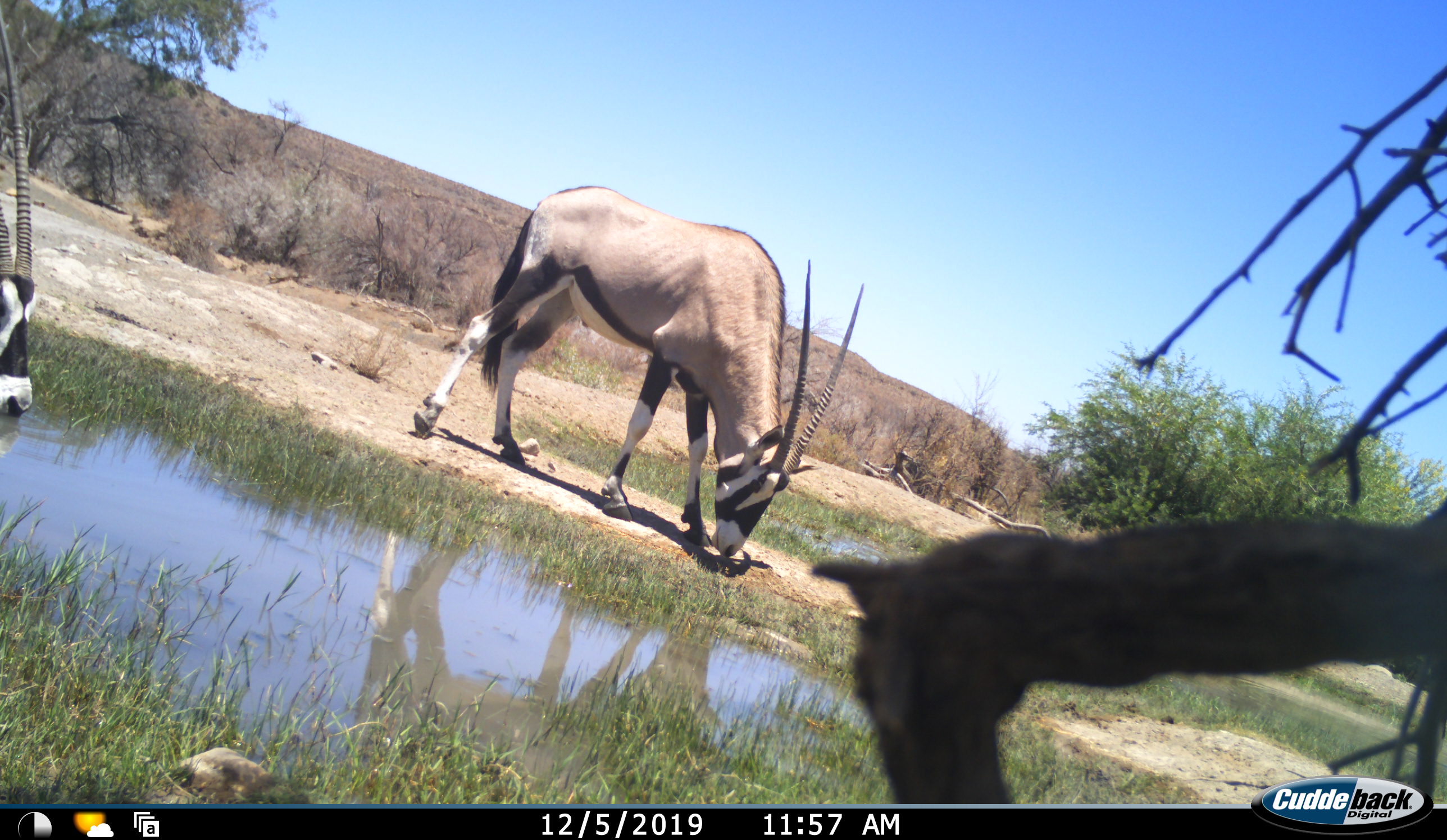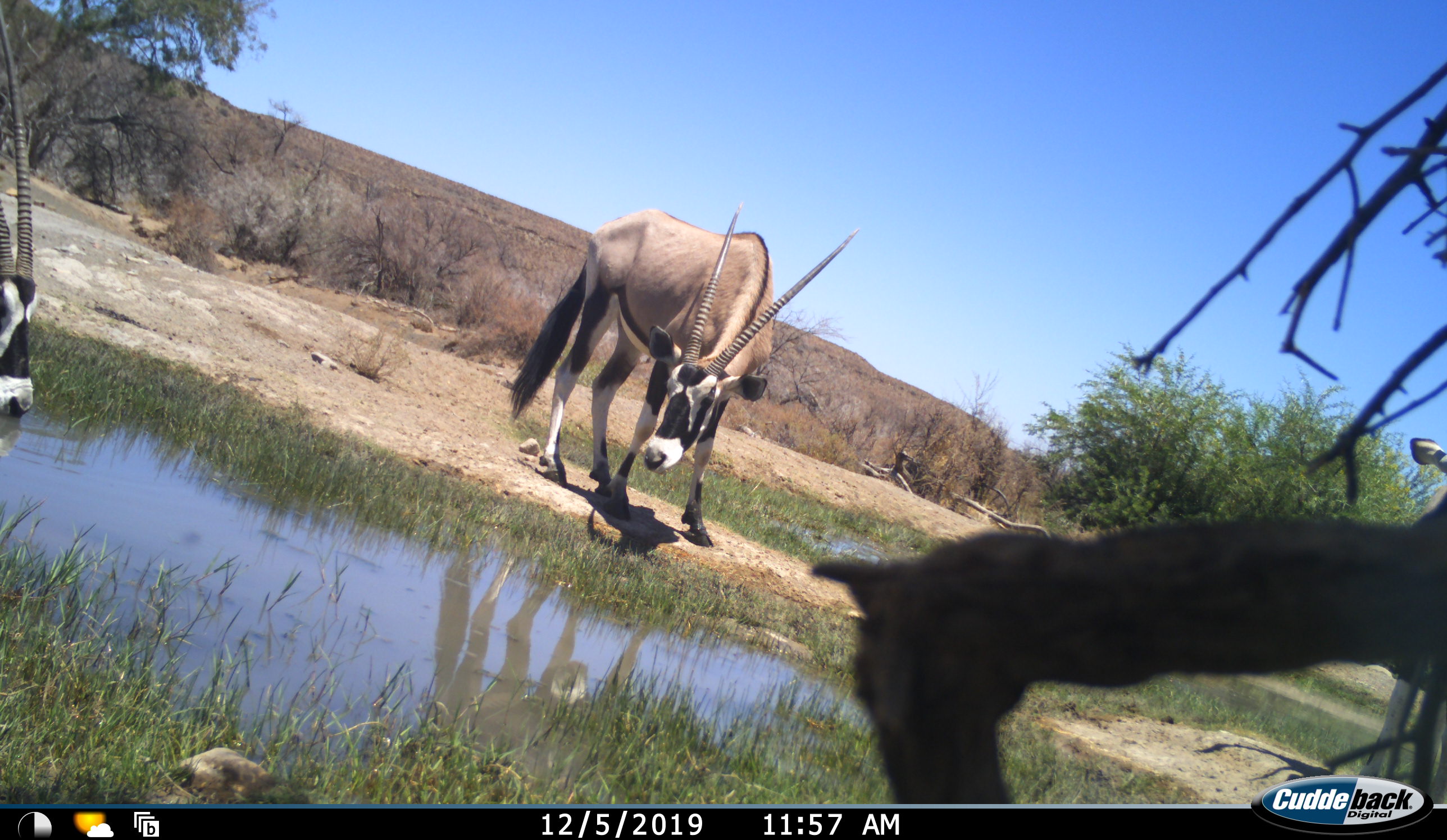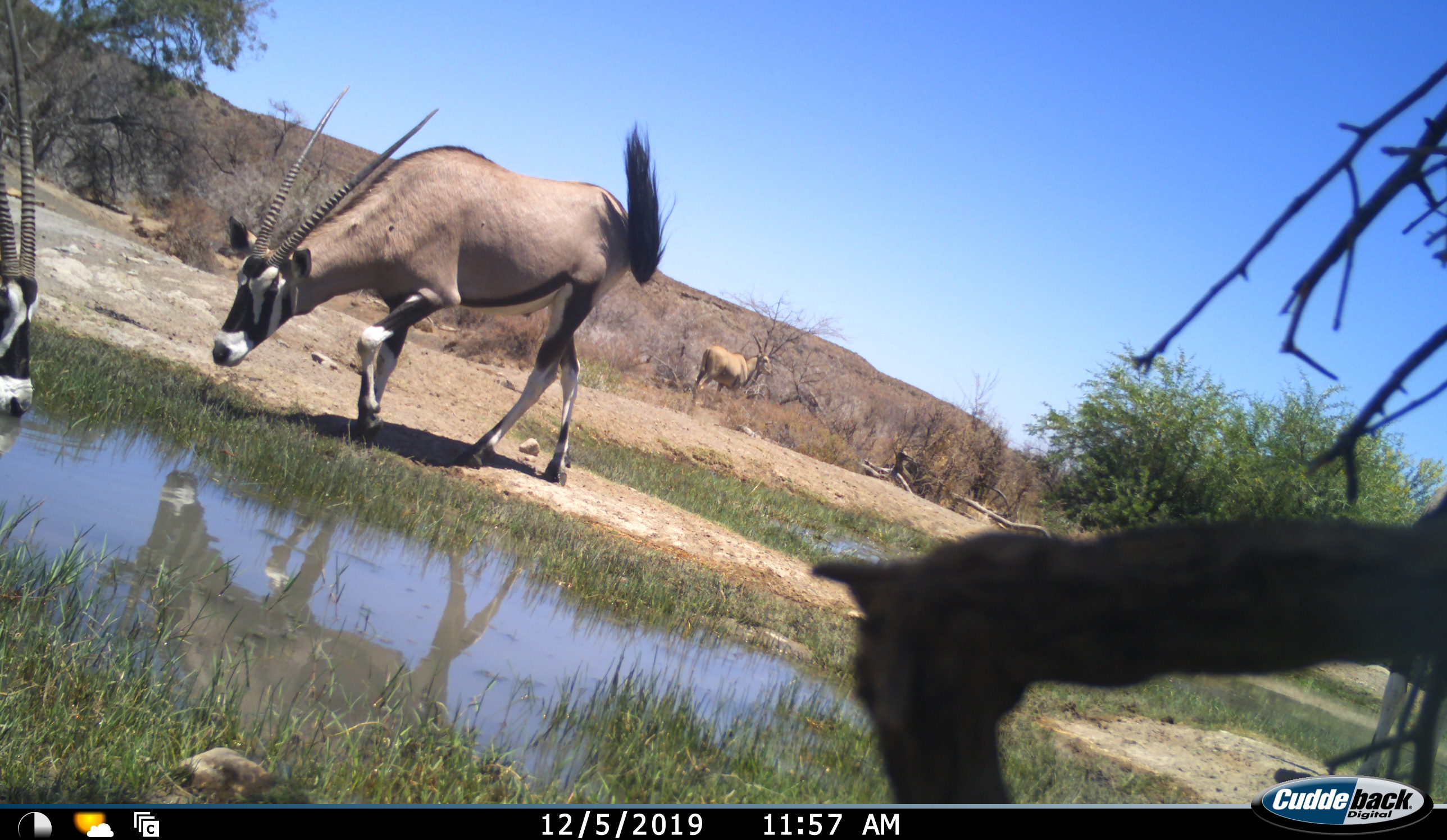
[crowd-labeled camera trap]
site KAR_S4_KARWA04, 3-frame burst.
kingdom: Animalia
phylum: Chordata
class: Mammalia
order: Artiodactyla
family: Bovidae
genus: Oryx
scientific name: Oryx gazella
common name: gemsbok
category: oryx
Oryx (gemsbok) (Oryx gazella), count 3. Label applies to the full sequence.